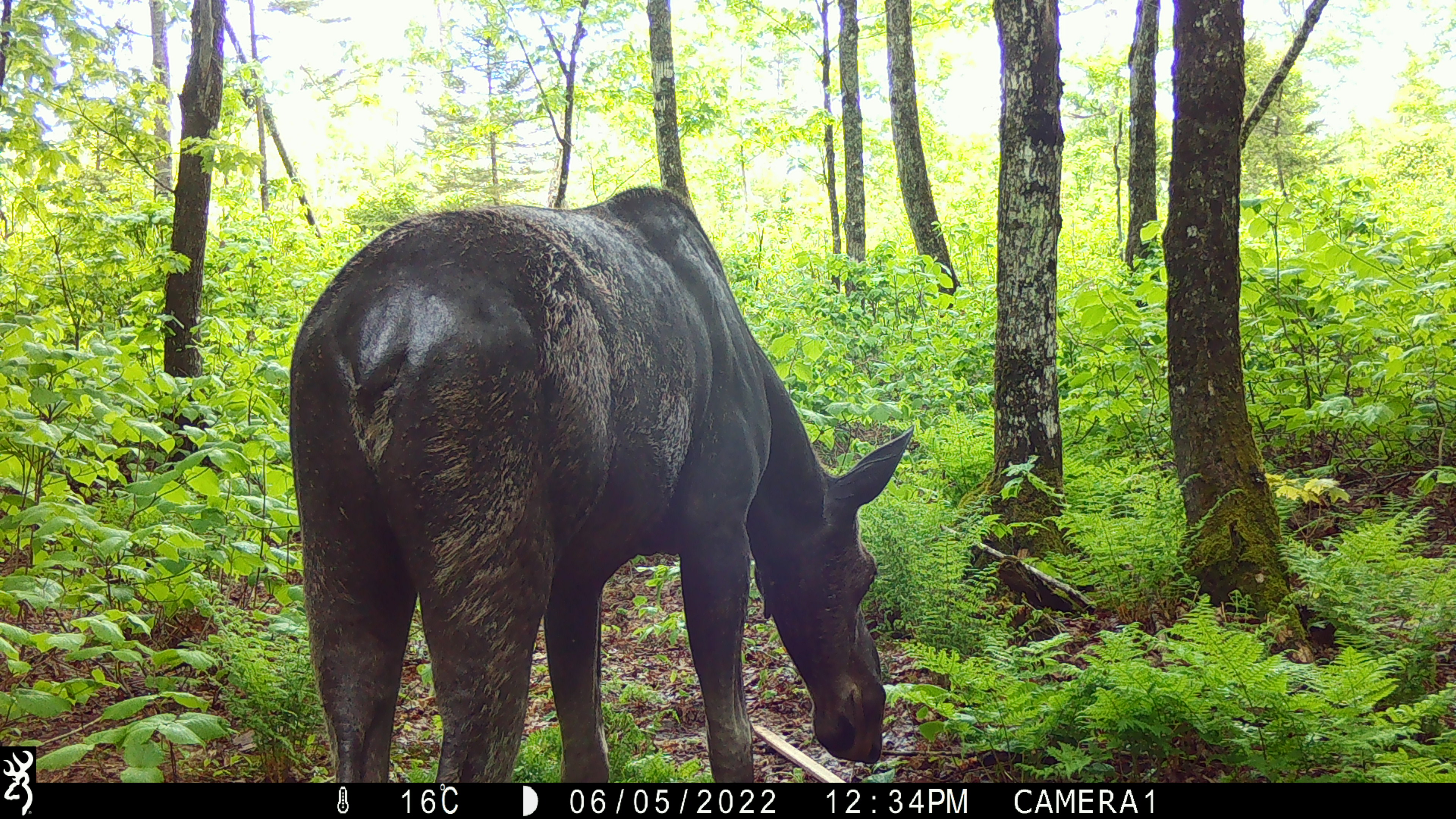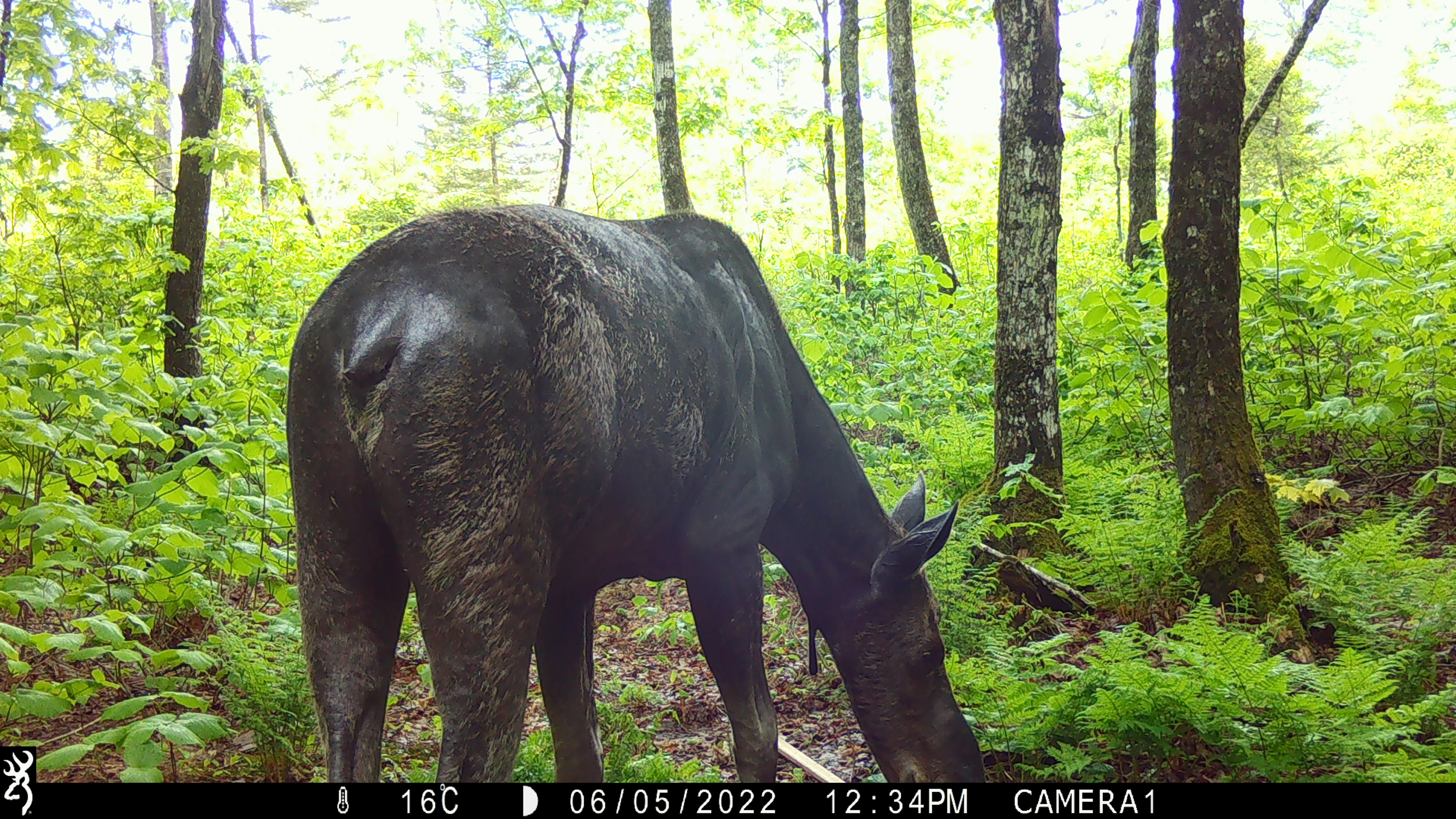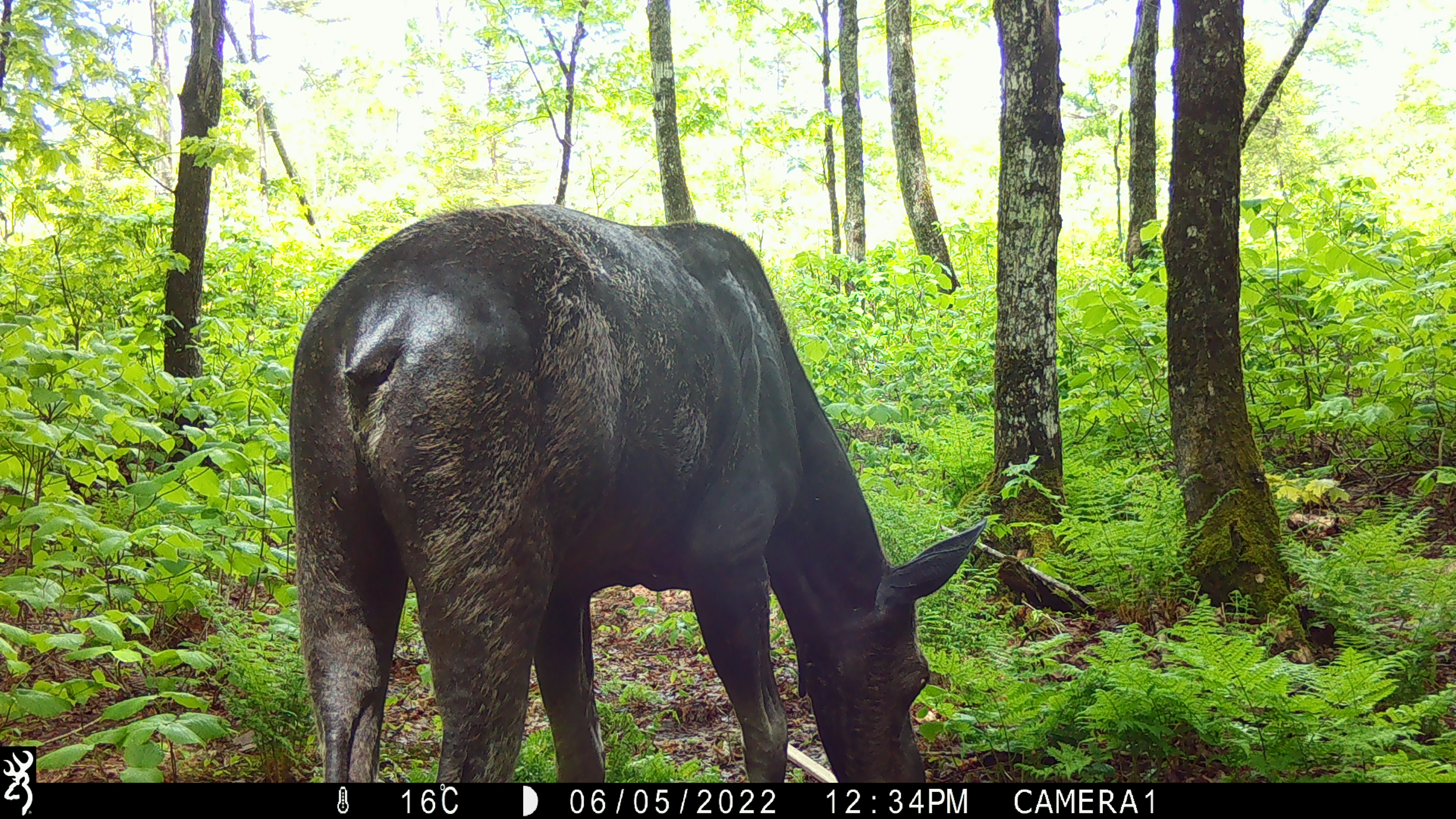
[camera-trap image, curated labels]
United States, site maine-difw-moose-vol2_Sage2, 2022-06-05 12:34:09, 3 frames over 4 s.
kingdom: Animalia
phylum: Chordata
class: Mammalia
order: Artiodactyla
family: Cervidae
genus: Alces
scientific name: Alces alces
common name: moose